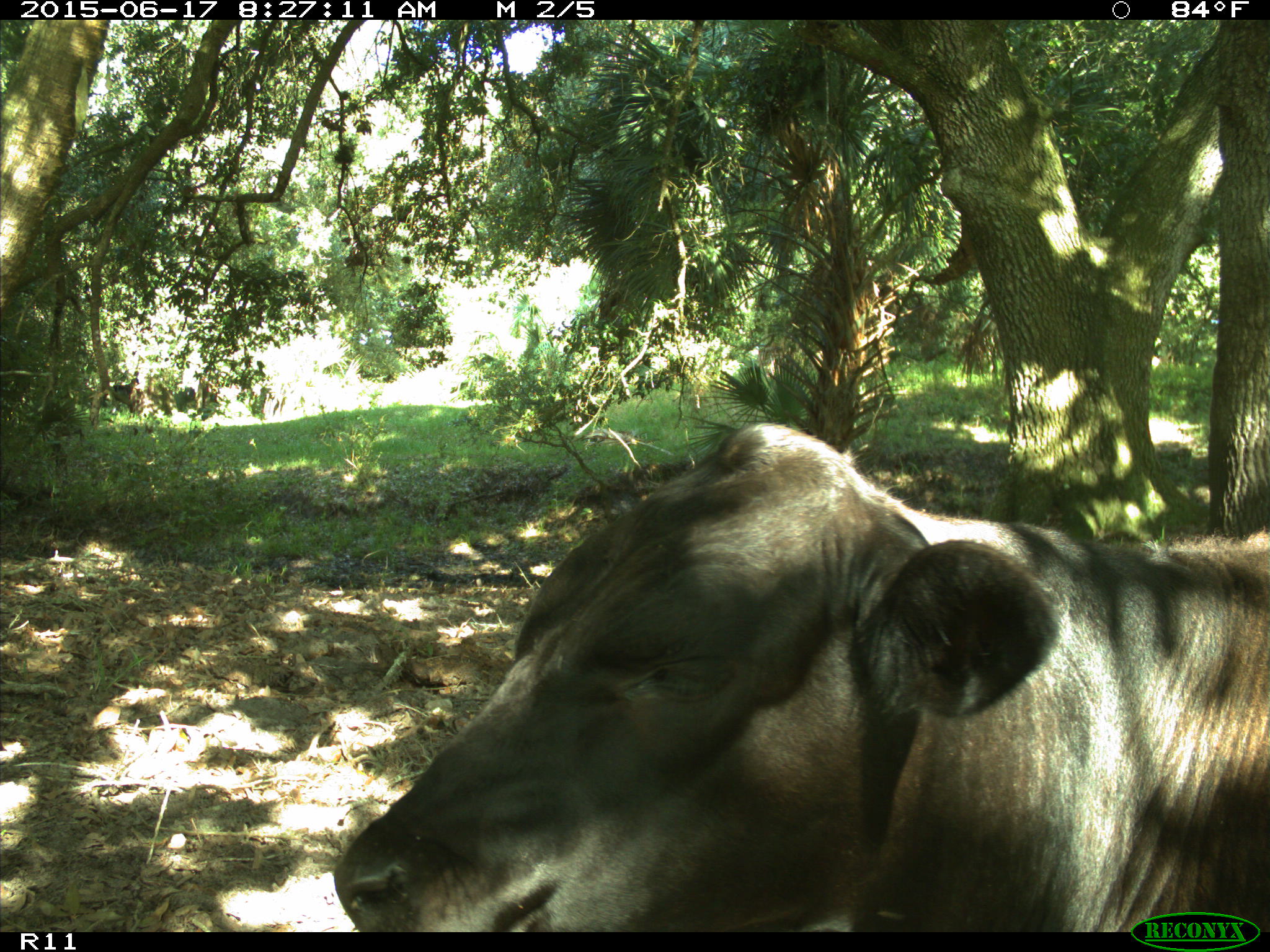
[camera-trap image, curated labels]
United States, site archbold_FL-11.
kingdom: Animalia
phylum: Chordata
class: Mammalia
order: Artiodactyla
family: Bovidae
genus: Bos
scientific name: Bos taurus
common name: domestic cow